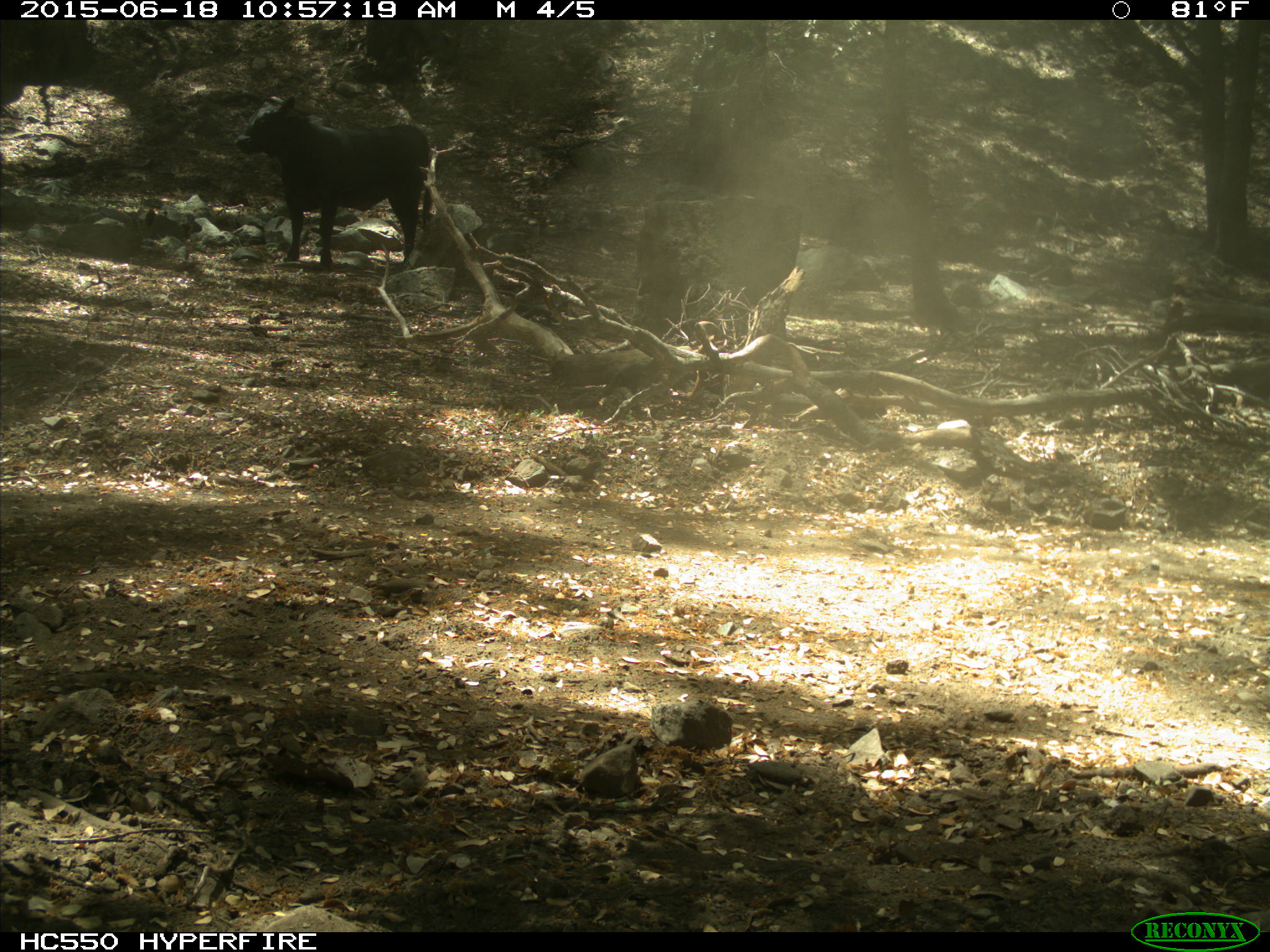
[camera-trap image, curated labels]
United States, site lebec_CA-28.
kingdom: Animalia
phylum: Chordata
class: Mammalia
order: Artiodactyla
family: Bovidae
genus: Bos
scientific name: Bos taurus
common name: domestic cow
Bos taurus (domestic cow).